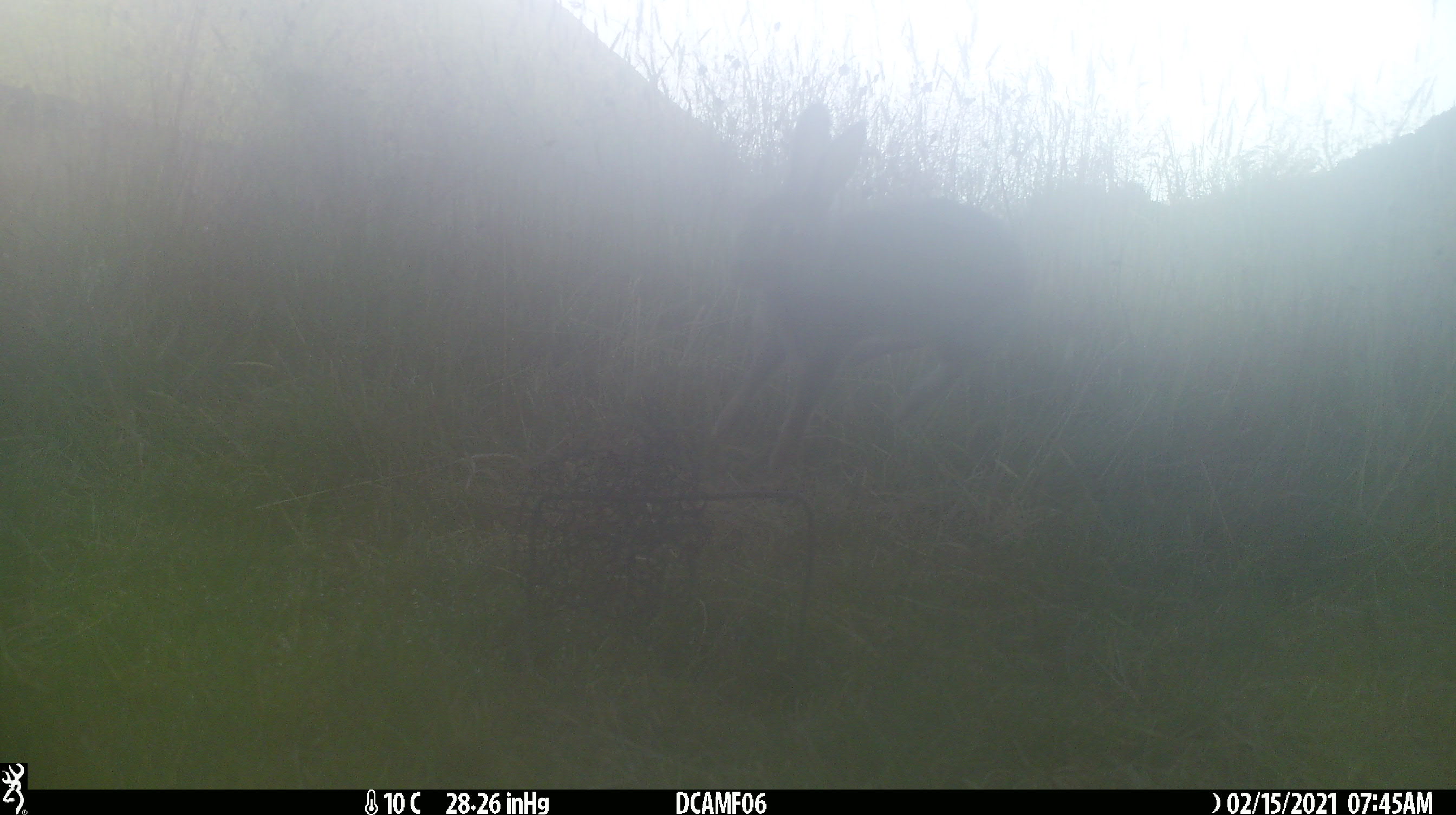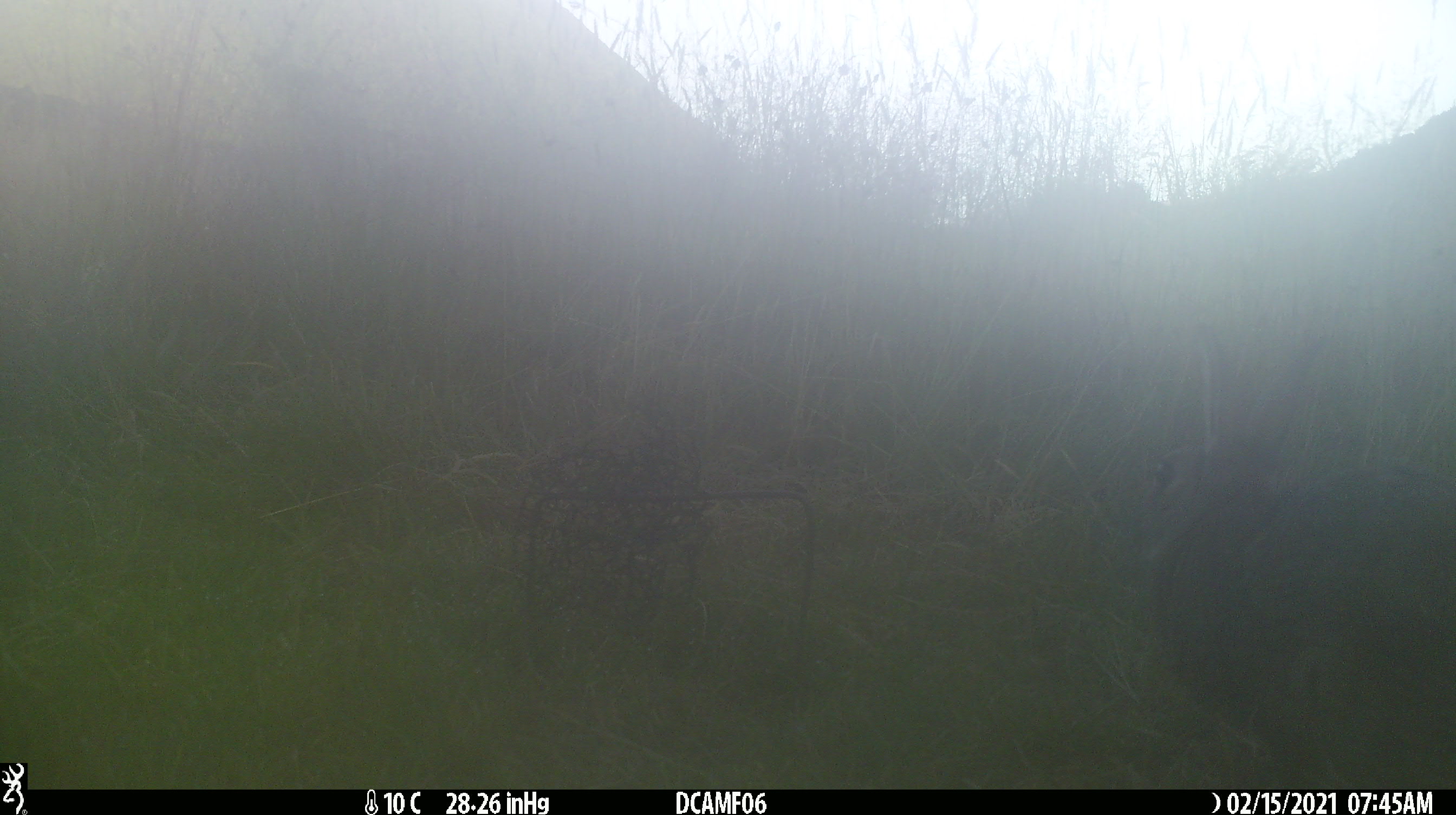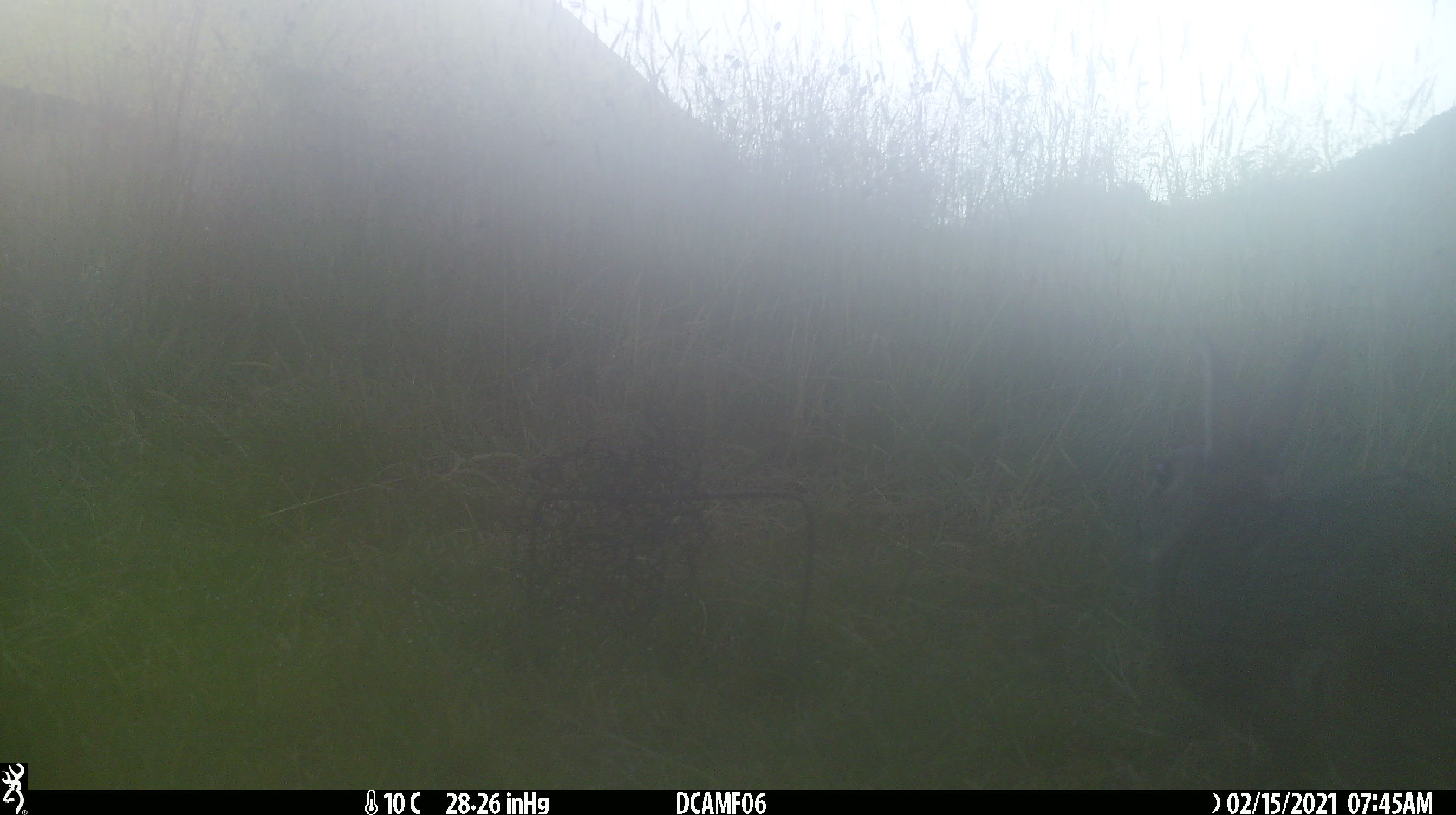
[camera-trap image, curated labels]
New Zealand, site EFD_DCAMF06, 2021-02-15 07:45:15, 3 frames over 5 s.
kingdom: Animalia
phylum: Chordata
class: Mammalia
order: Lagomorpha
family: Leporidae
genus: Oryctolagus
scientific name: Oryctolagus cuniculus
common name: european rabbit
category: rabbit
Rabbit (european rabbit) (Oryctolagus cuniculus).